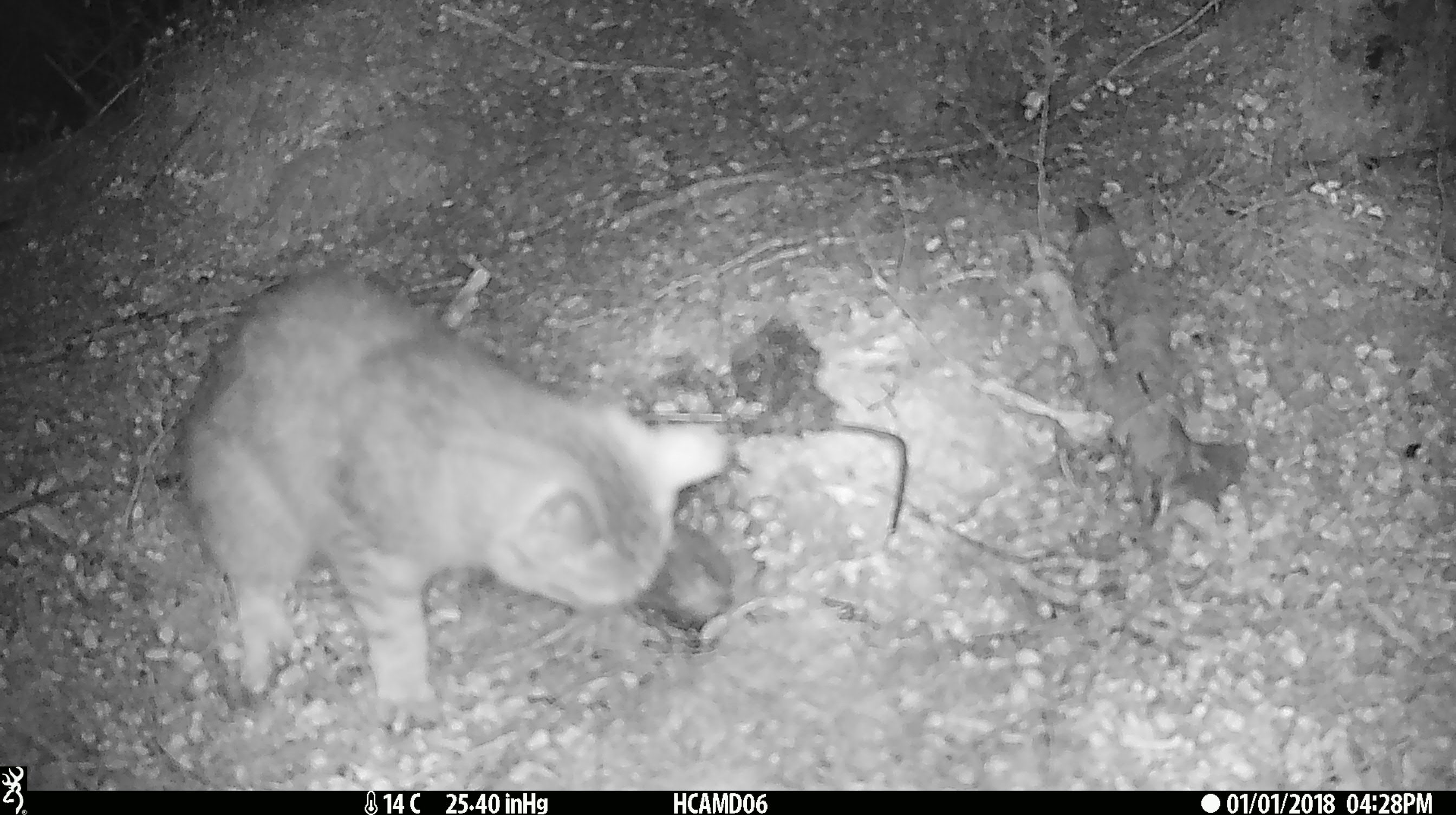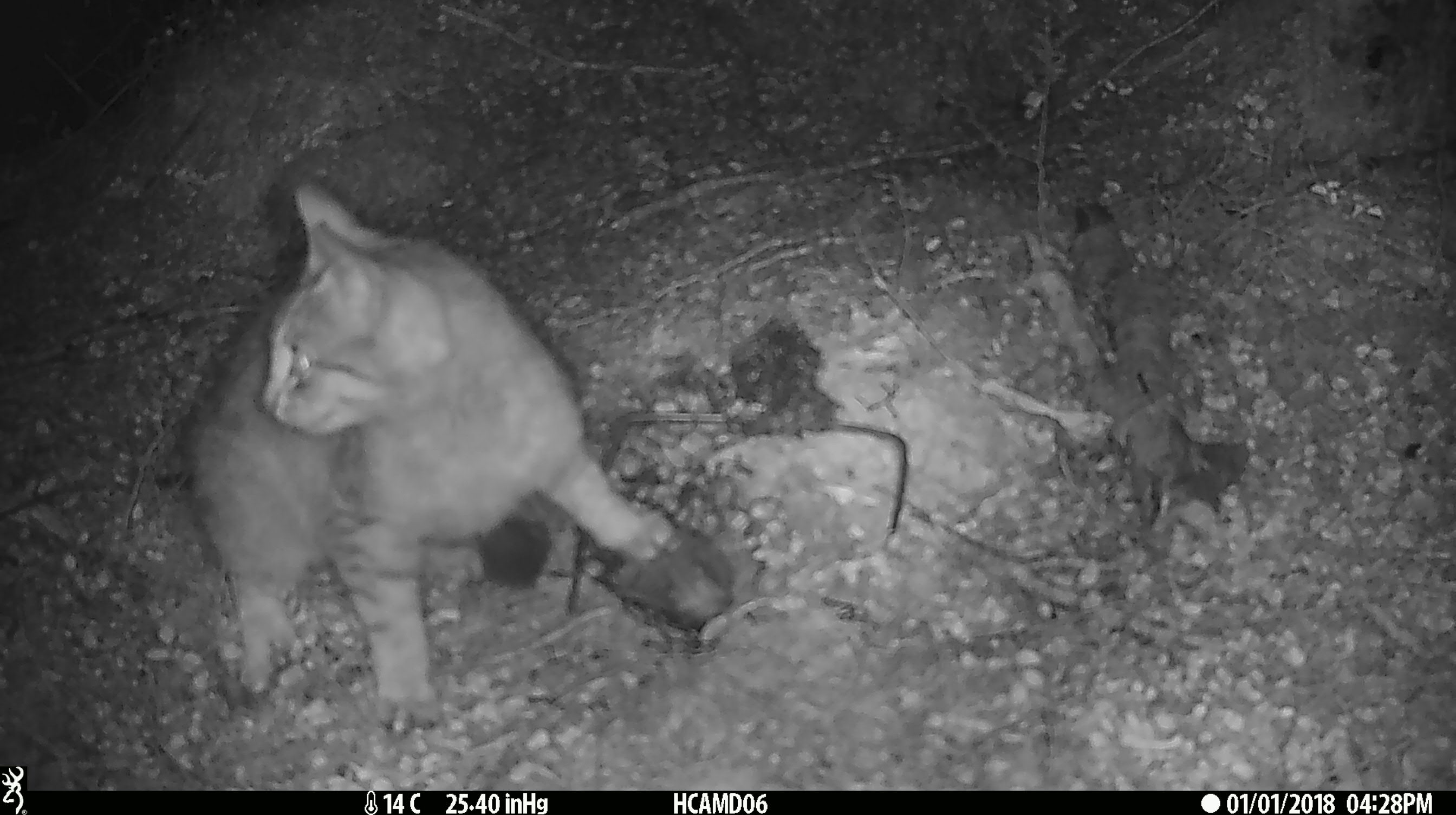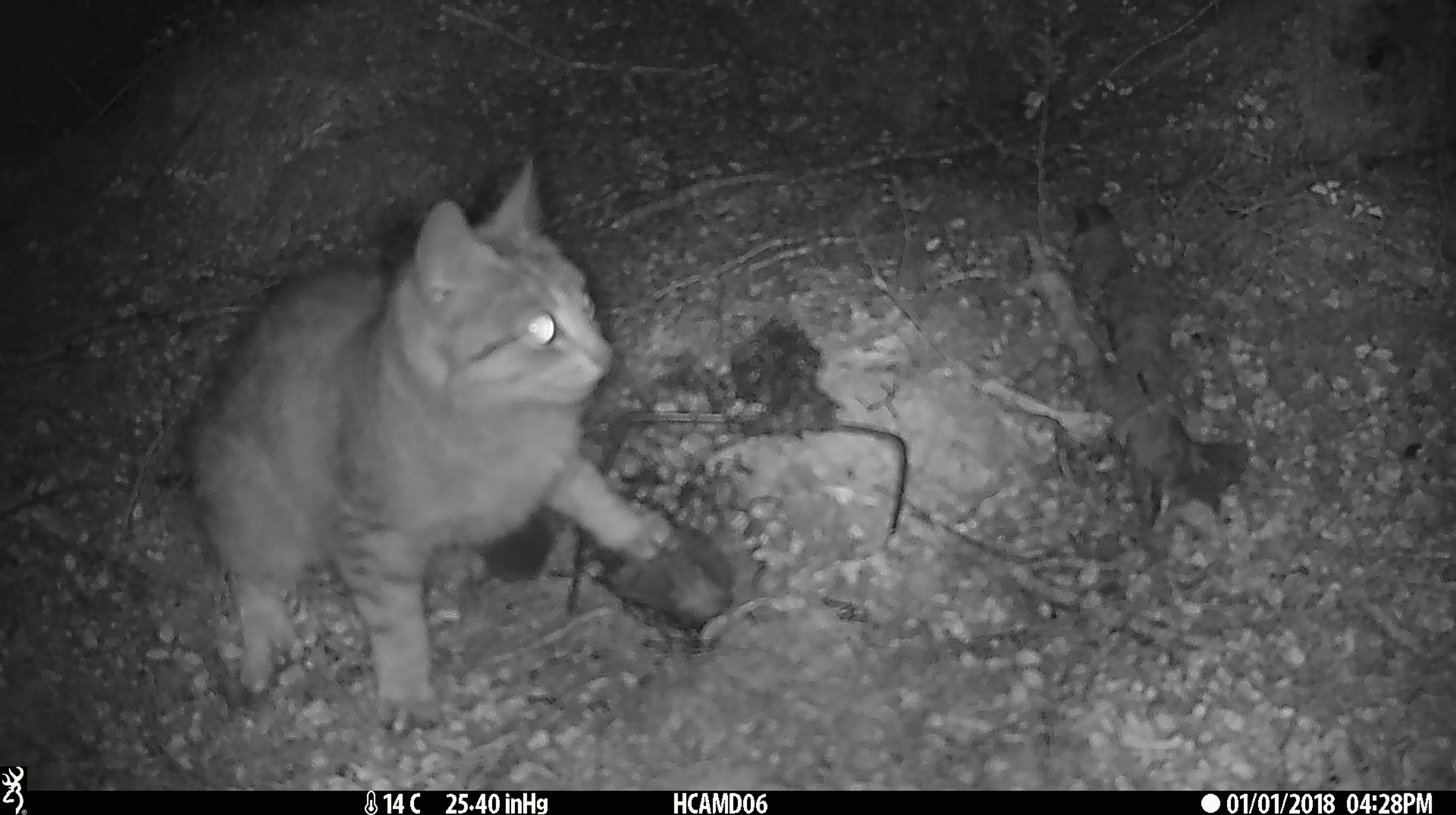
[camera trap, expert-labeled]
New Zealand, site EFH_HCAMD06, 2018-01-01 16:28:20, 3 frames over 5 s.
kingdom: Animalia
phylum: Chordata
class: Mammalia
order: Carnivora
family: Felidae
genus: Felis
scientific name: Felis catus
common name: domestic cat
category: cat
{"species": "cat (domestic cat) (Felis catus)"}